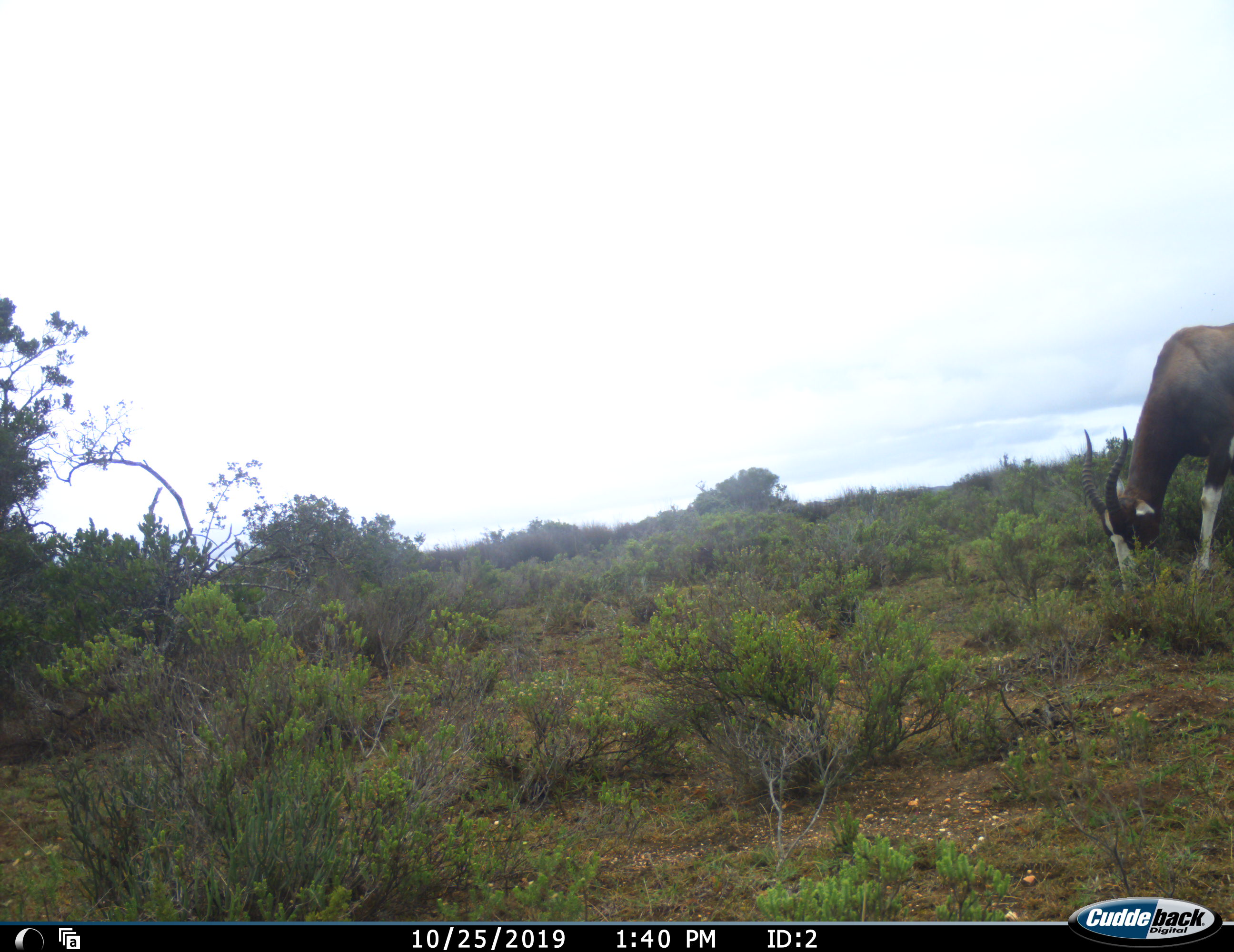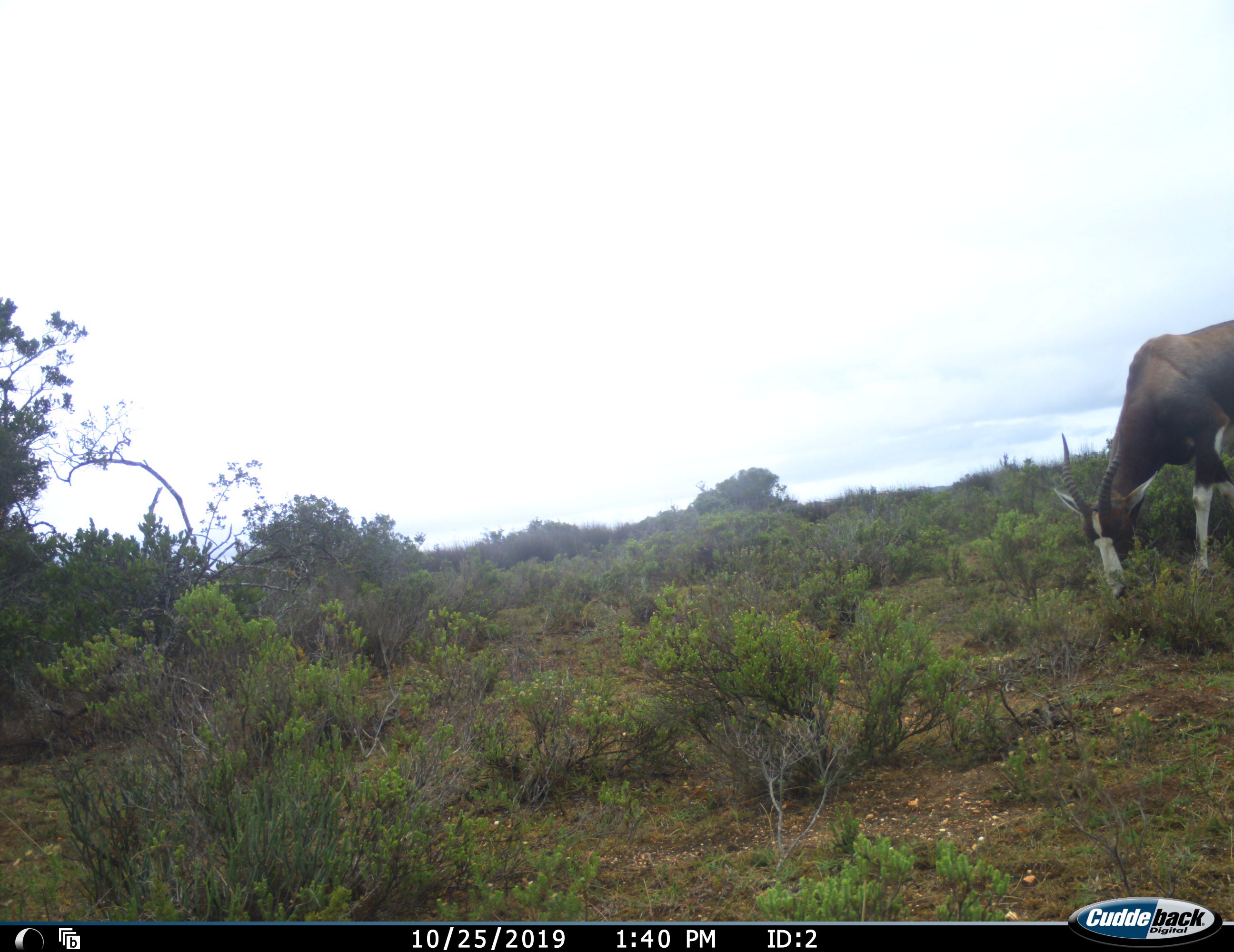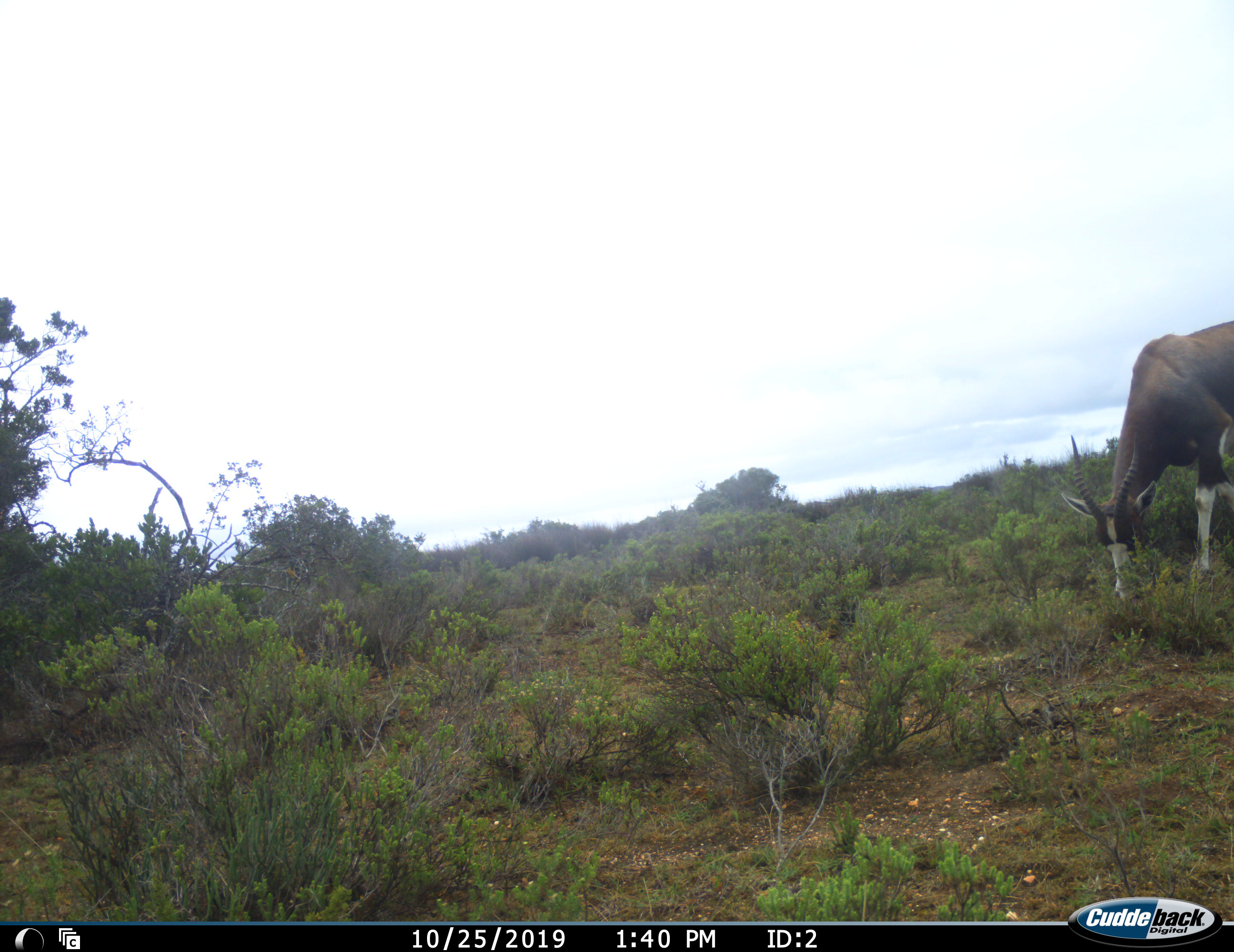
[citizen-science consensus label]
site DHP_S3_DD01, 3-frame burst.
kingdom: Animalia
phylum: Chordata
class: Mammalia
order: Artiodactyla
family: Bovidae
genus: Damaliscus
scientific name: Damaliscus pygargus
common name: bontebok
Bontebok (Damaliscus pygargus), count 1. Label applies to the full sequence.